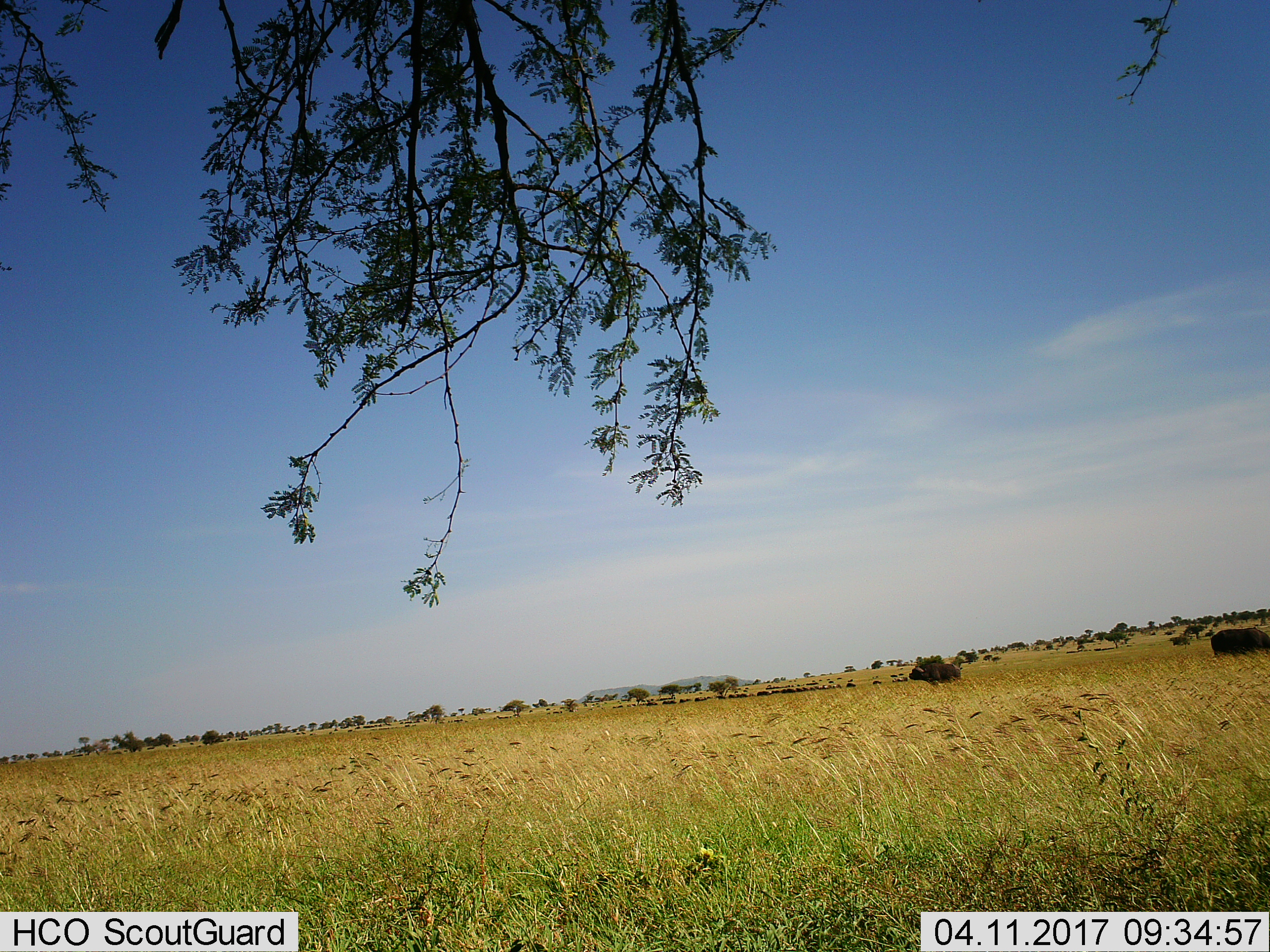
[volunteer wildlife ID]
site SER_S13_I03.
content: unidentified animal